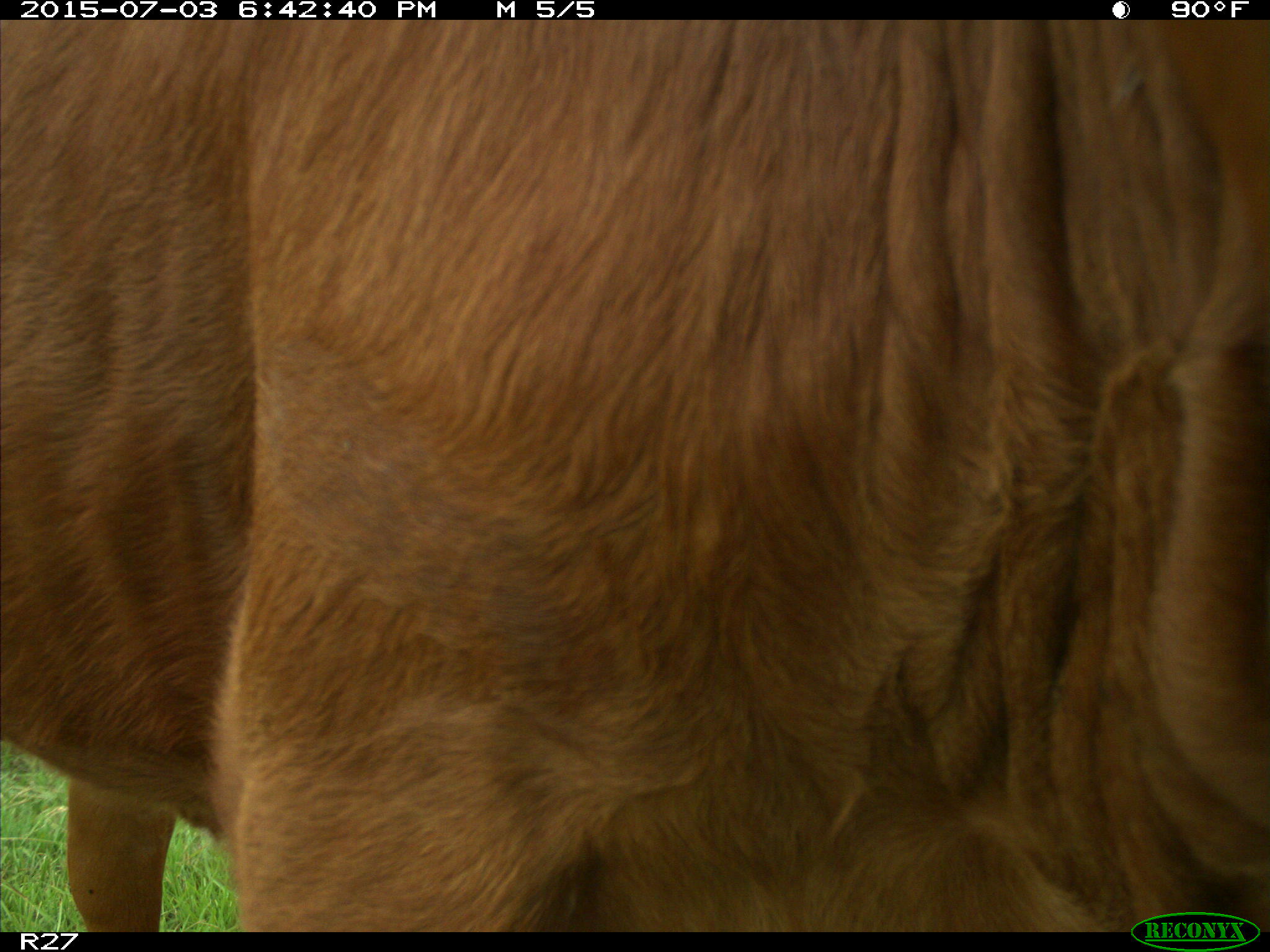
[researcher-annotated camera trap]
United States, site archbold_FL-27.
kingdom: Animalia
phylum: Chordata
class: Mammalia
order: Artiodactyla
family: Bovidae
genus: Bos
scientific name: Bos taurus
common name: domestic cow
Bos taurus (domestic cow).